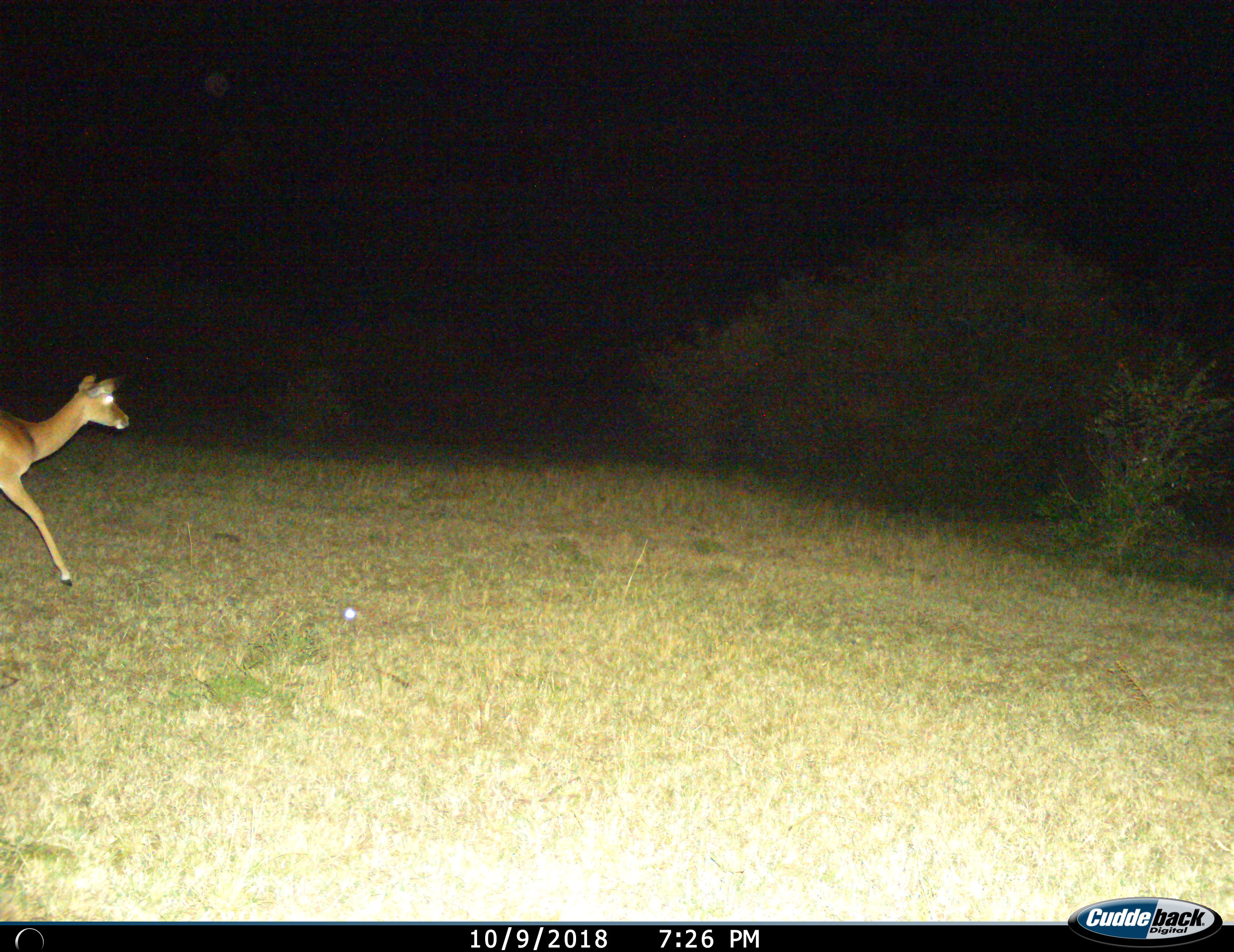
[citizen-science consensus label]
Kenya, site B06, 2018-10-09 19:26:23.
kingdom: Animalia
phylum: Chordata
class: Mammalia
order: Artiodactyla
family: Bovidae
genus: Aepyceros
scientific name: Aepyceros melampus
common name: impala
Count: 1.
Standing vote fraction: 29%.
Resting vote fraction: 0%.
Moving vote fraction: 100%.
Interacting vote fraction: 0%.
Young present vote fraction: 0%.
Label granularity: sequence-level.